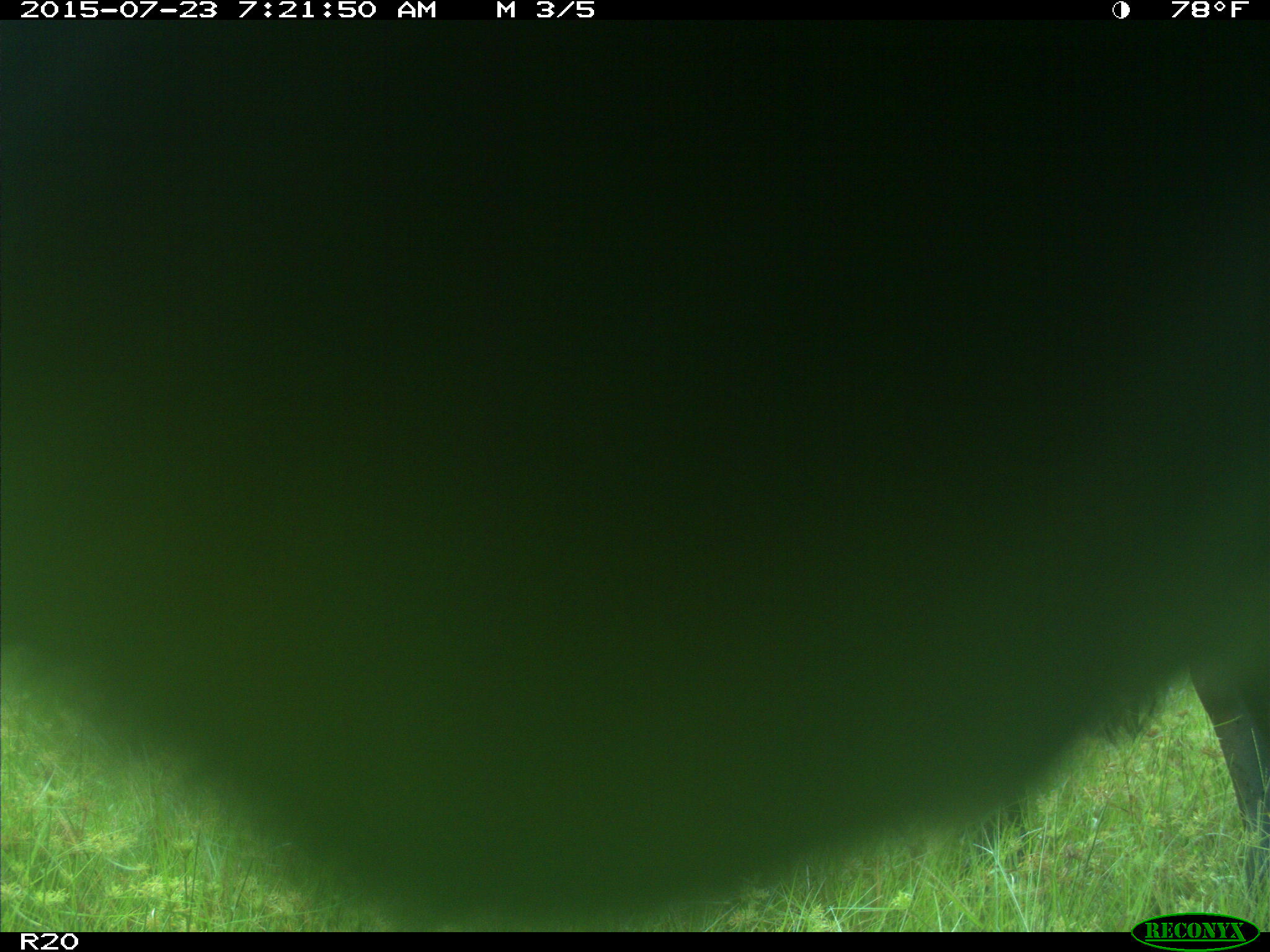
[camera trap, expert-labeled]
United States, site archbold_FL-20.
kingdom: Animalia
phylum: Chordata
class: Mammalia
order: Artiodactyla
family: Bovidae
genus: Bos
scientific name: Bos taurus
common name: domestic cow